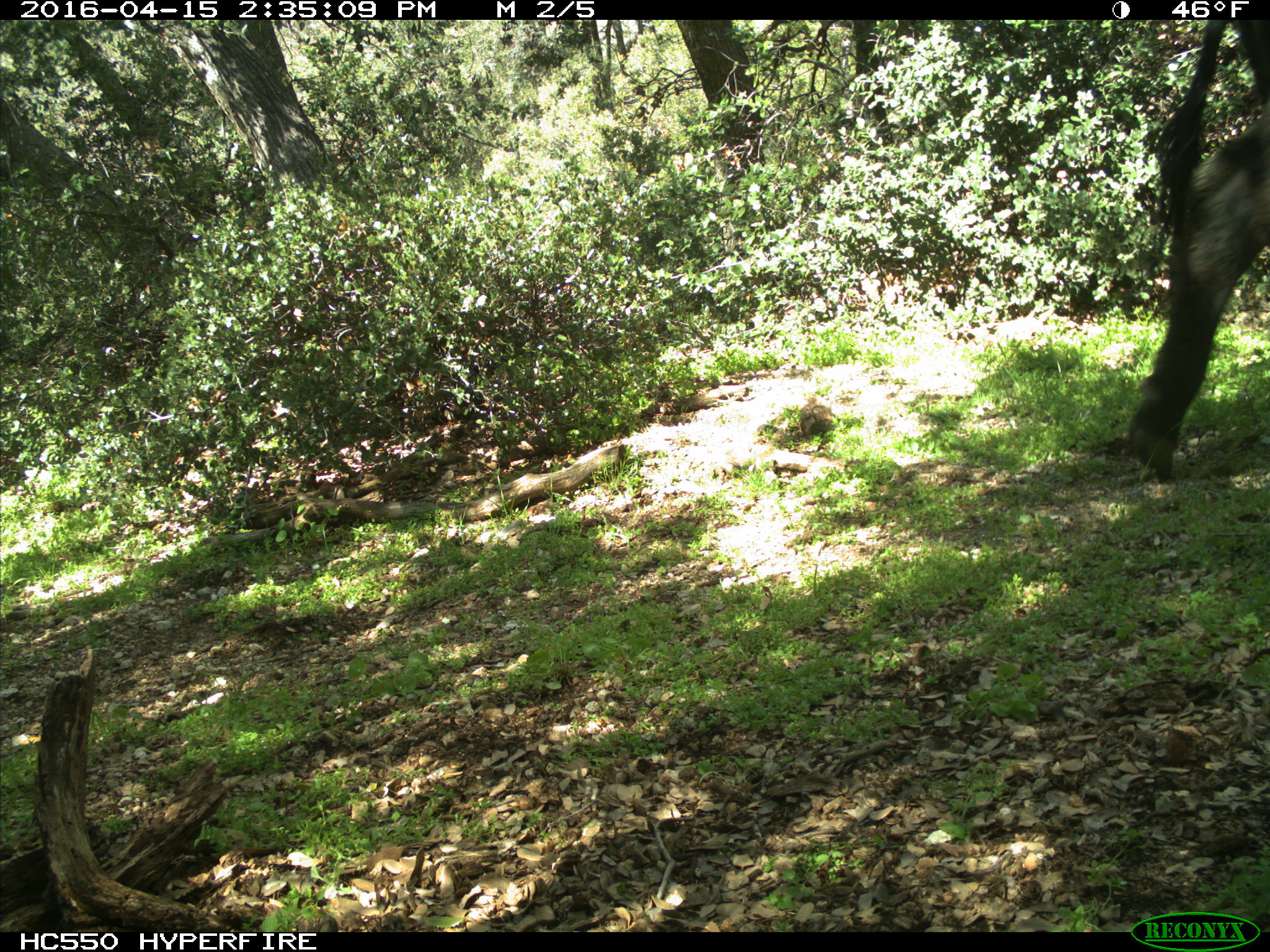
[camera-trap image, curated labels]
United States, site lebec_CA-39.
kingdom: Animalia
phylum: Chordata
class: Mammalia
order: Artiodactyla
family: Bovidae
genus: Bos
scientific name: Bos taurus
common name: domestic cow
Bos taurus (domestic cow).